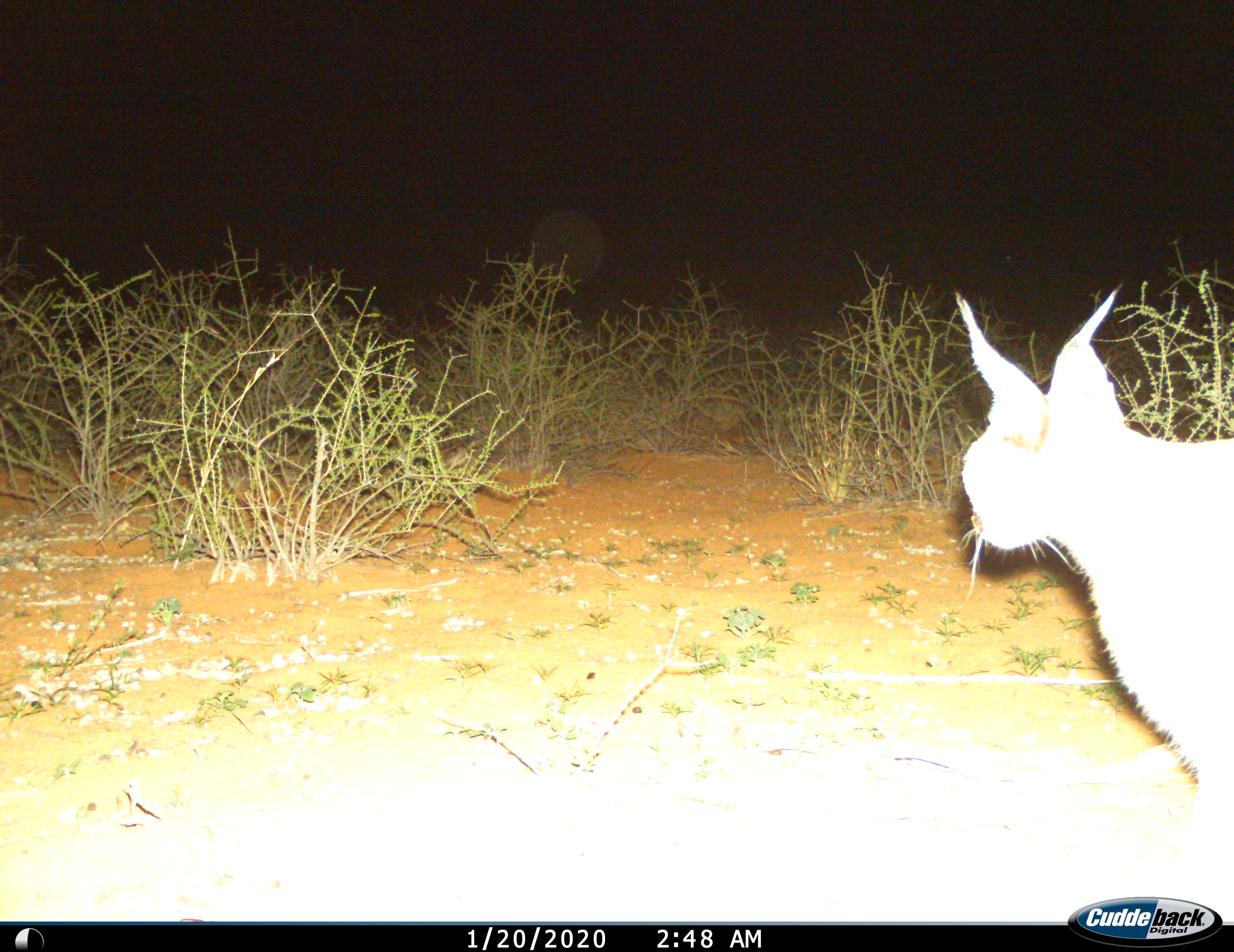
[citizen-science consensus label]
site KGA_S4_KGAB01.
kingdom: Animalia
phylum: Chordata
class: Mammalia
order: Carnivora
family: Felidae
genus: Caracal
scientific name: Caracal caracal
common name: caracal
Caracal (Caracal caracal), count 1. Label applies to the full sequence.